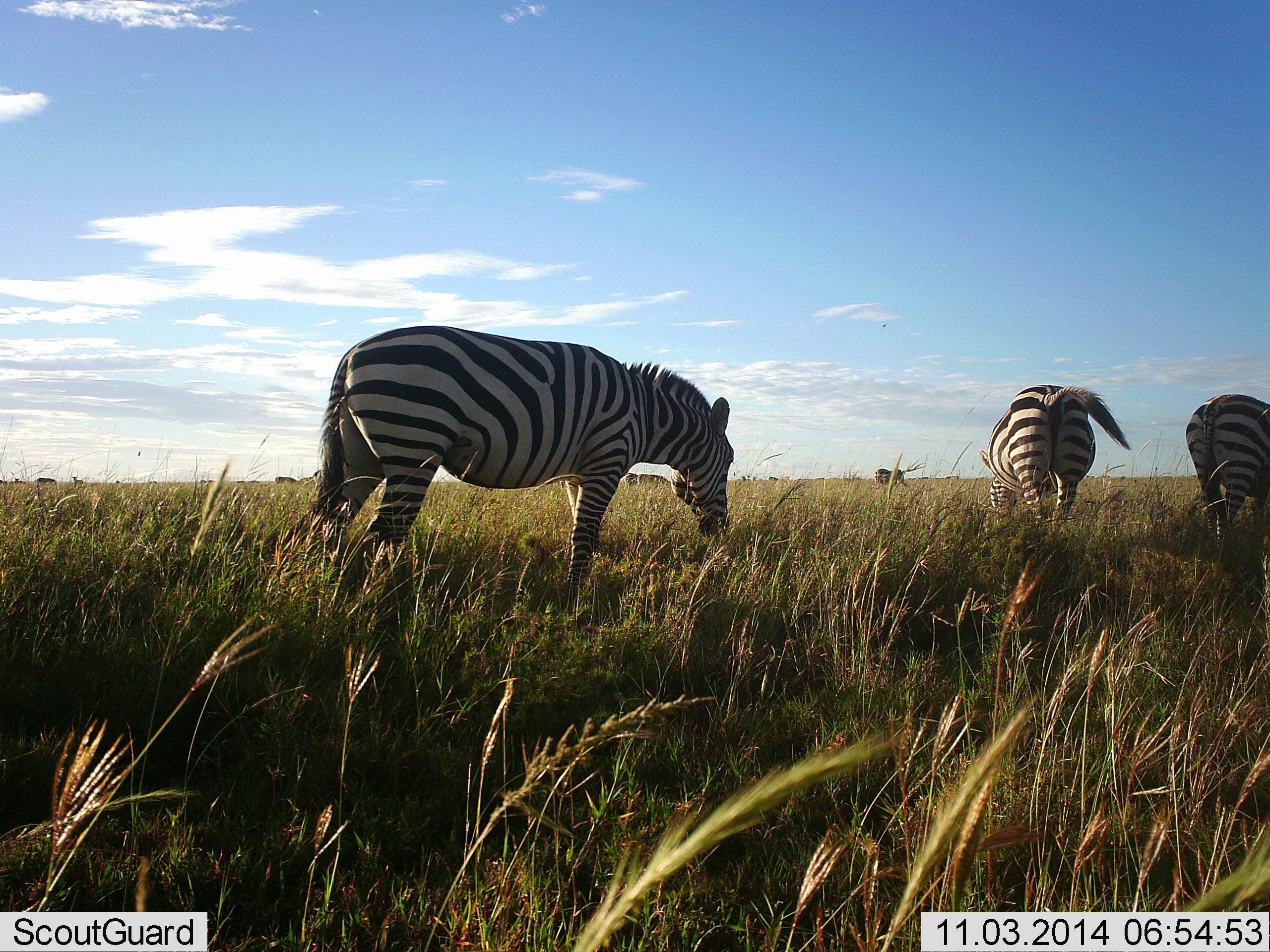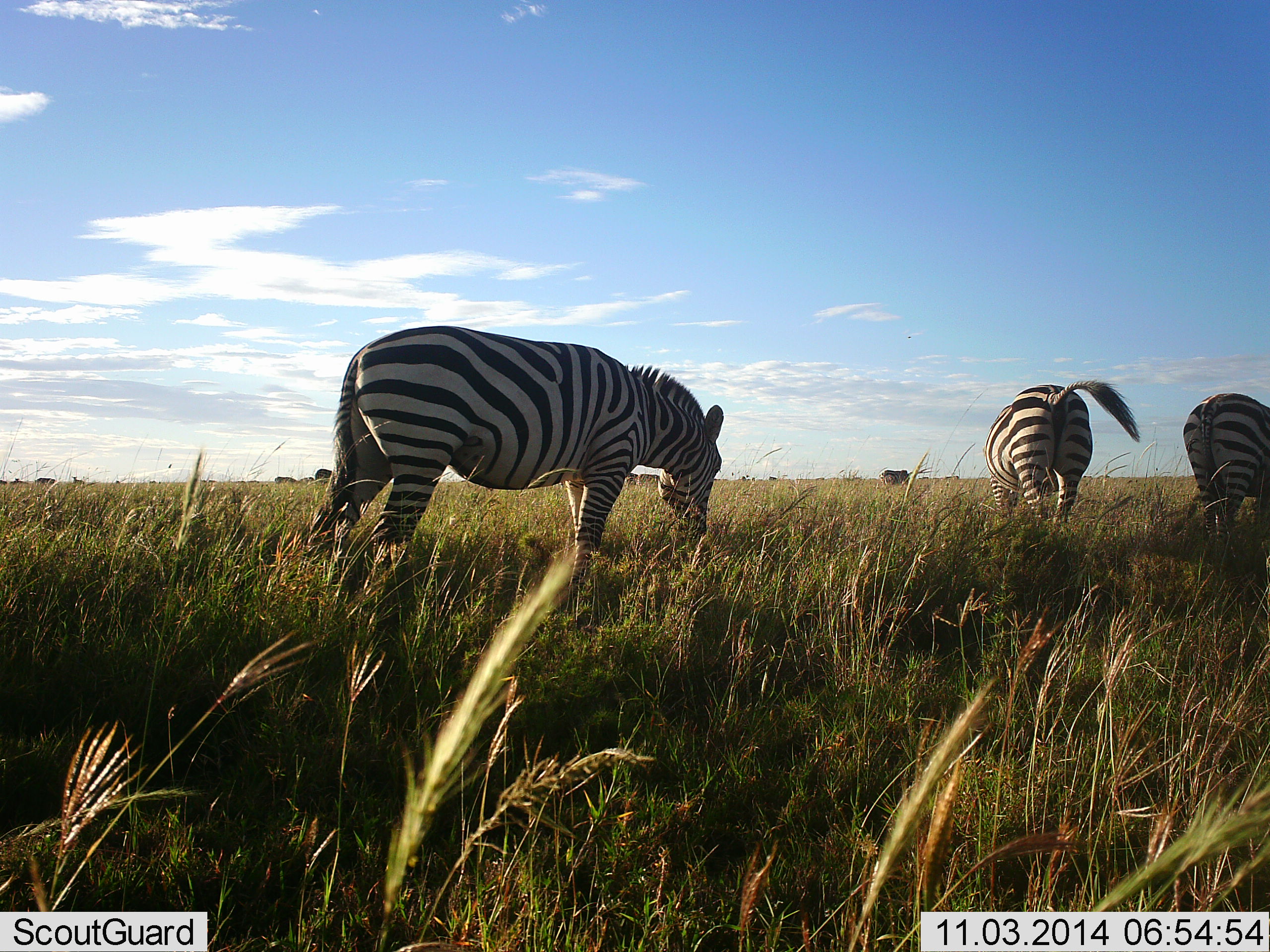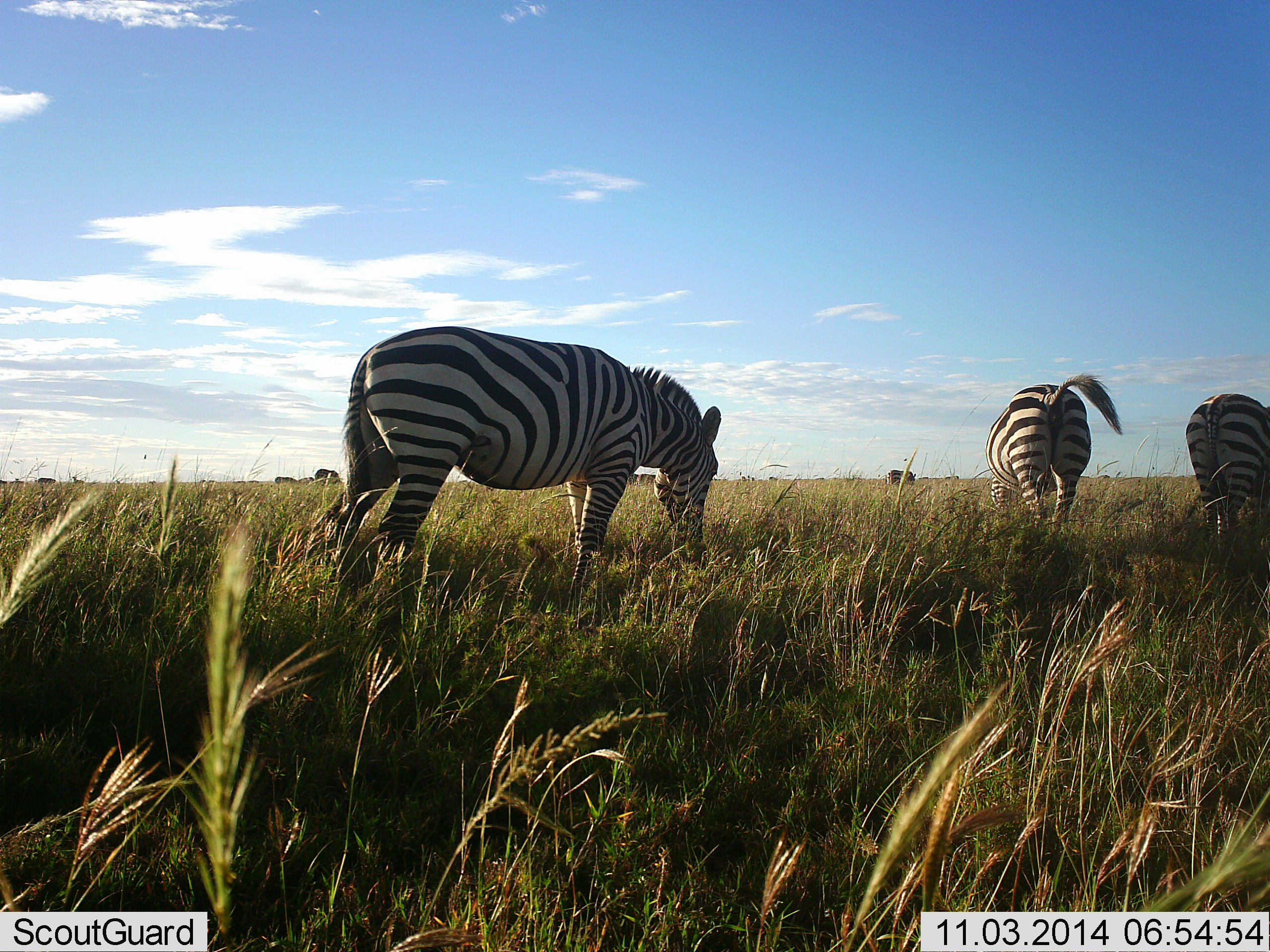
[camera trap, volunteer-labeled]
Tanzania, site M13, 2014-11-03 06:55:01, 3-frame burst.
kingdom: Animalia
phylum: Chordata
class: Mammalia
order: Perissodactyla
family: Equidae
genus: Equus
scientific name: Equus quagga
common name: plains zebra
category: zebra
Zebra (plains zebra) (Equus quagga), count 3. Behavior (volunteer vote fractions): standing 50%, resting 6%, moving 12%, interacting 0%. Young present (vote fraction): 0%. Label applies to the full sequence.